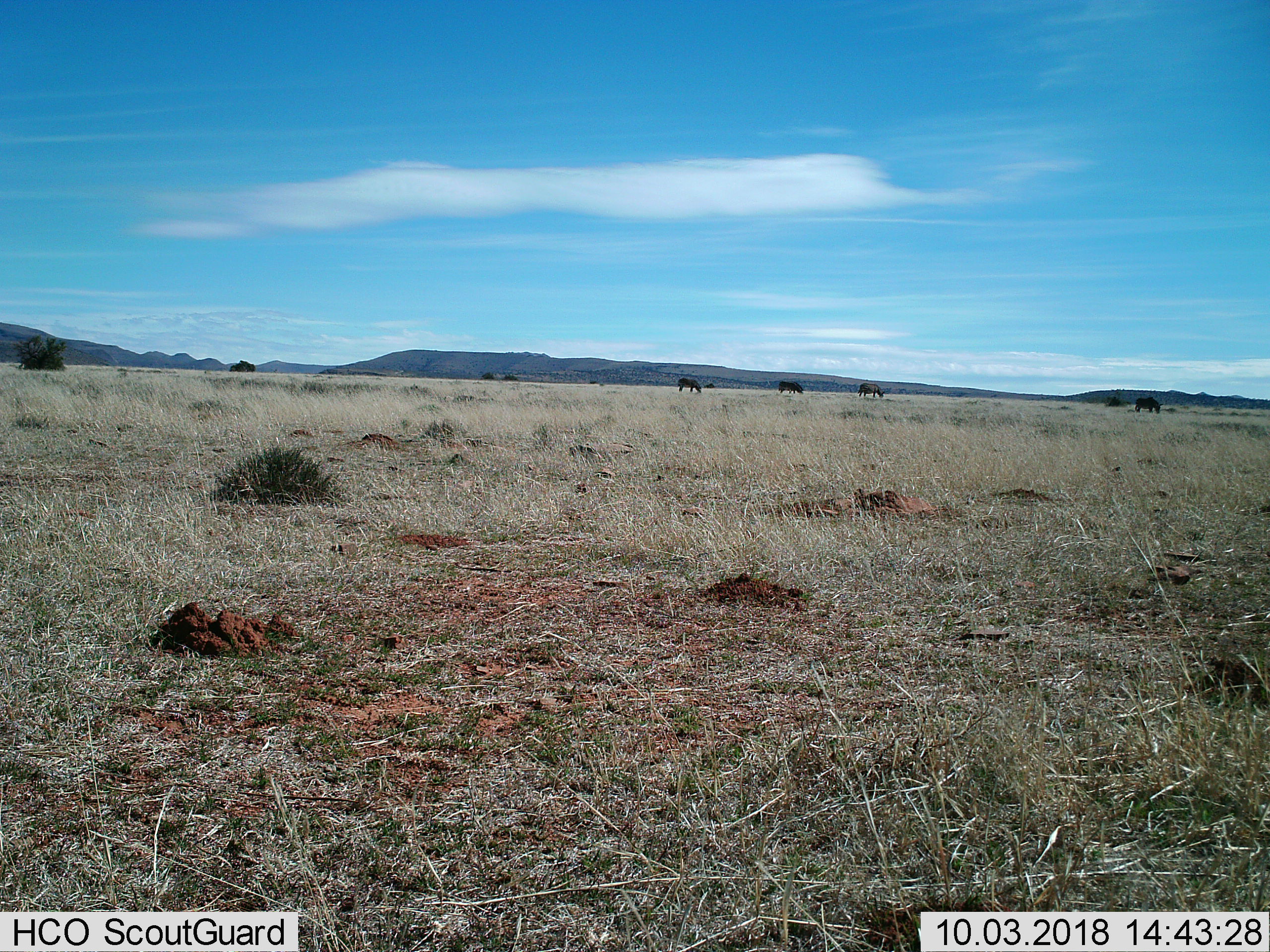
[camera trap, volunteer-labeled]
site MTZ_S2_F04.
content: unidentified animal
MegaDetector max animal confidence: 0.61